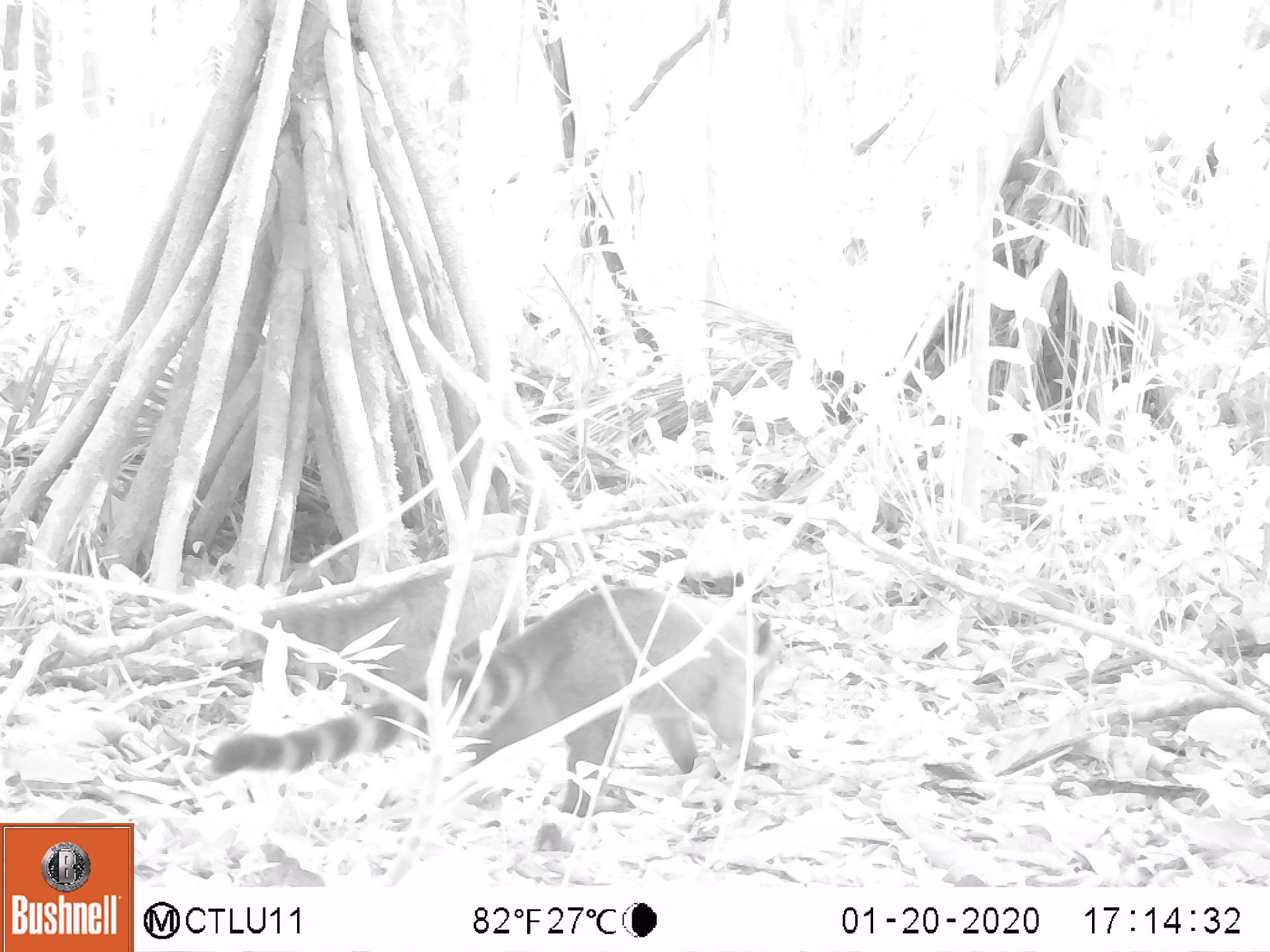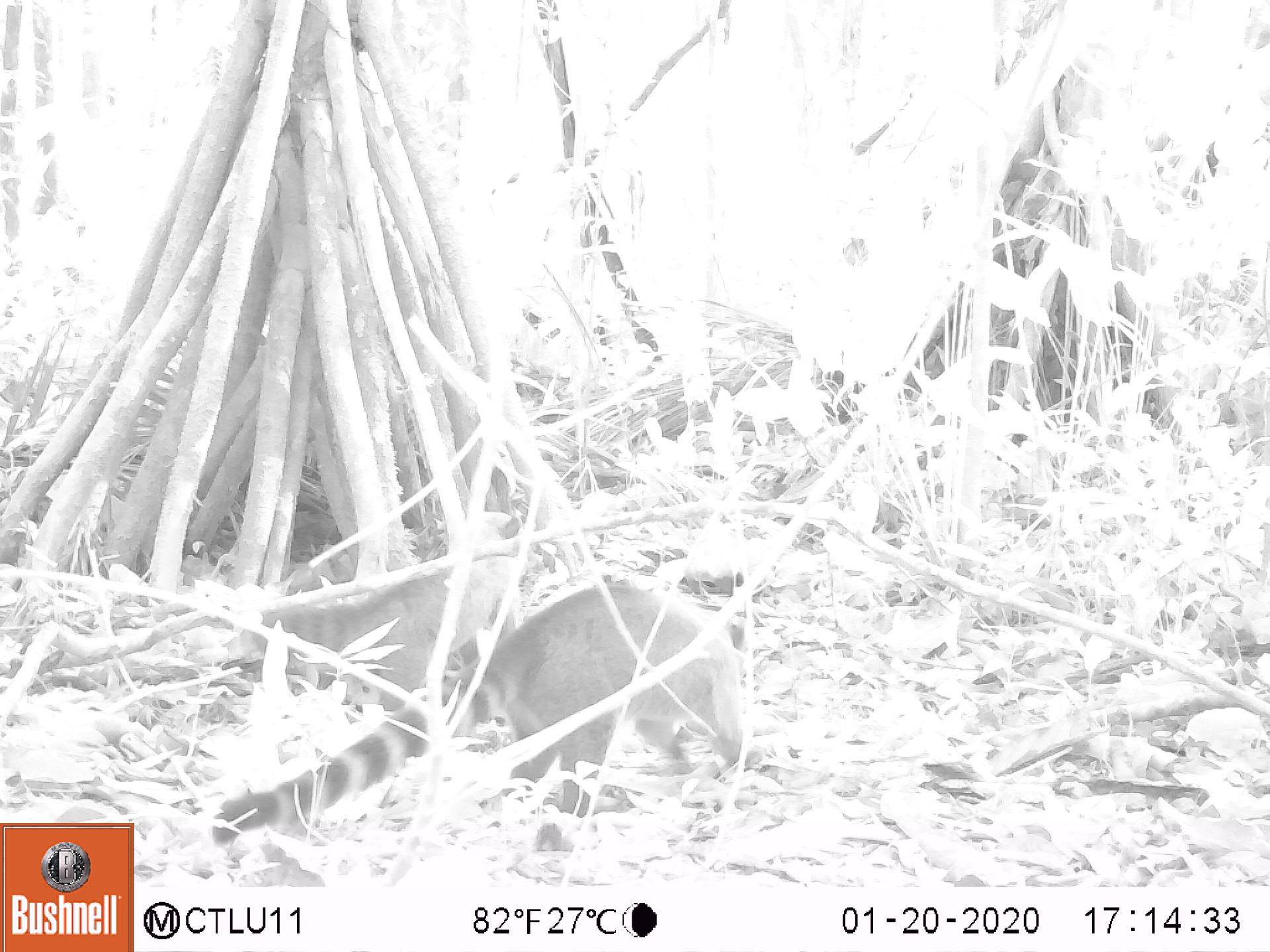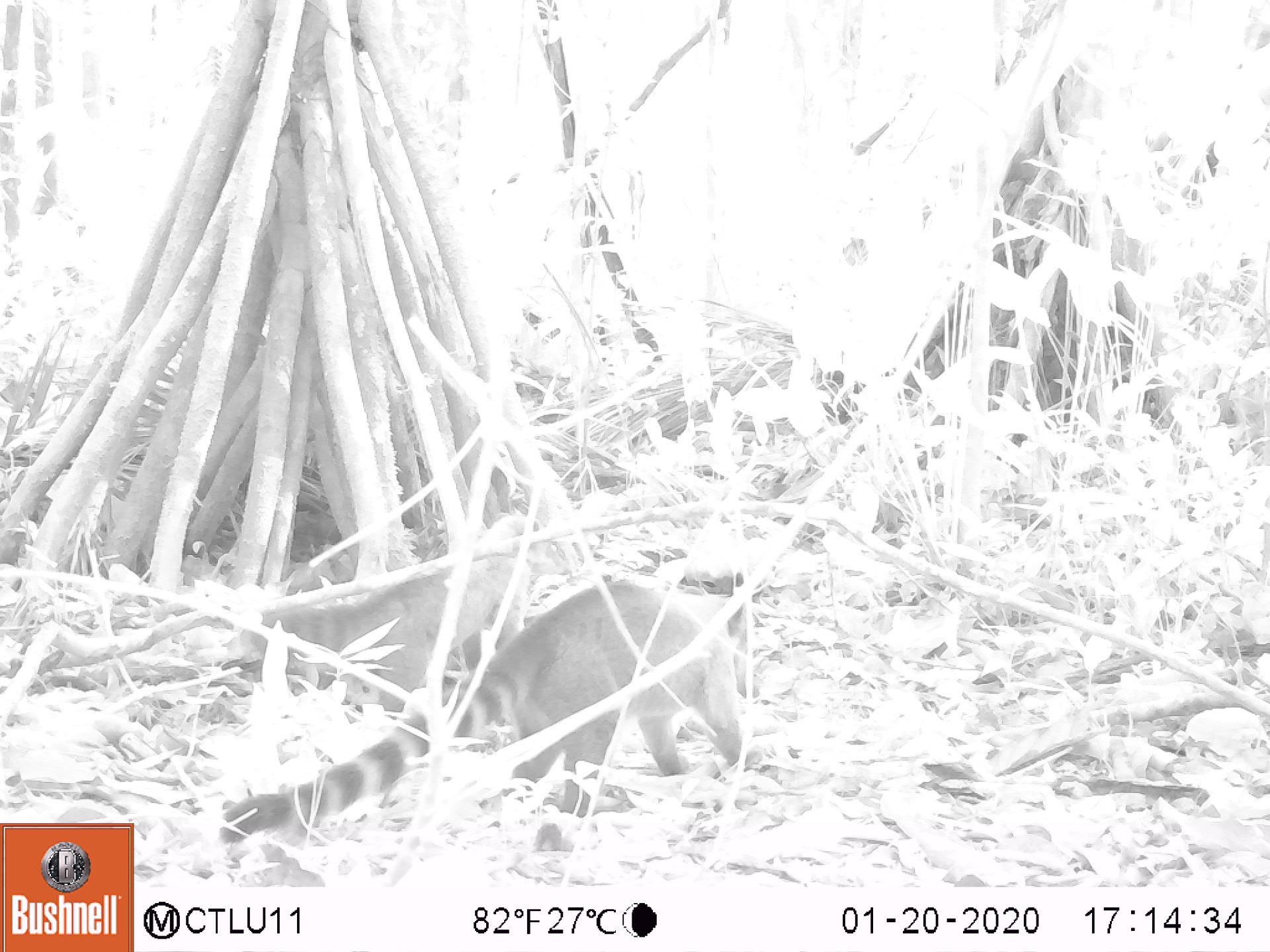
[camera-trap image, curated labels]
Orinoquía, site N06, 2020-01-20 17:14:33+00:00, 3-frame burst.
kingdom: Animalia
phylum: Chordata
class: Mammalia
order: Carnivora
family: Procyonidae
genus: Nasua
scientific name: Nasua nasua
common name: south american coati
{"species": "south american coati (Nasua nasua)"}